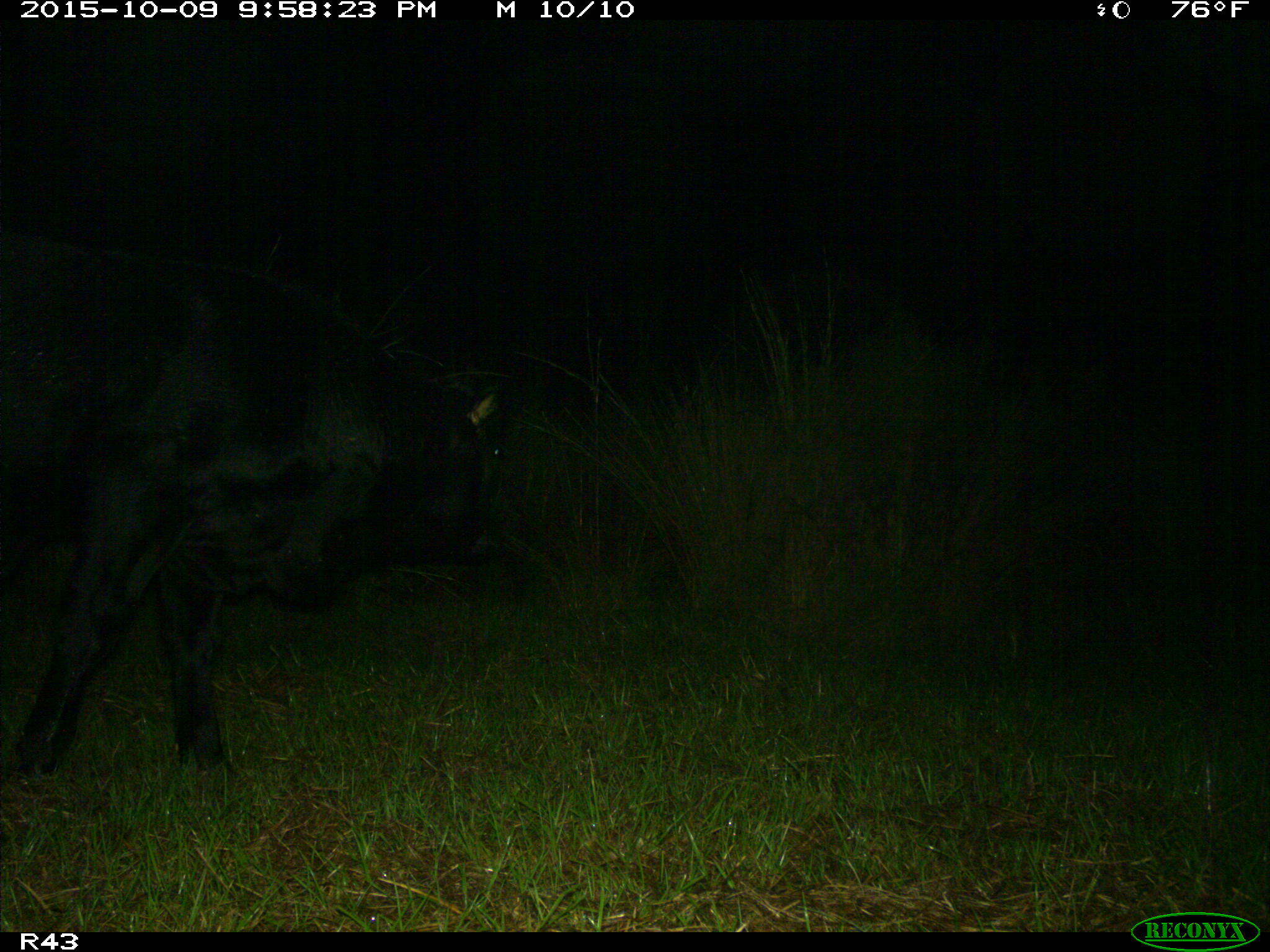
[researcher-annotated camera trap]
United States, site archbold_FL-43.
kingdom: Animalia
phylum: Chordata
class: Mammalia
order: Artiodactyla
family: Bovidae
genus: Bos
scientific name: Bos taurus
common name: domestic cow